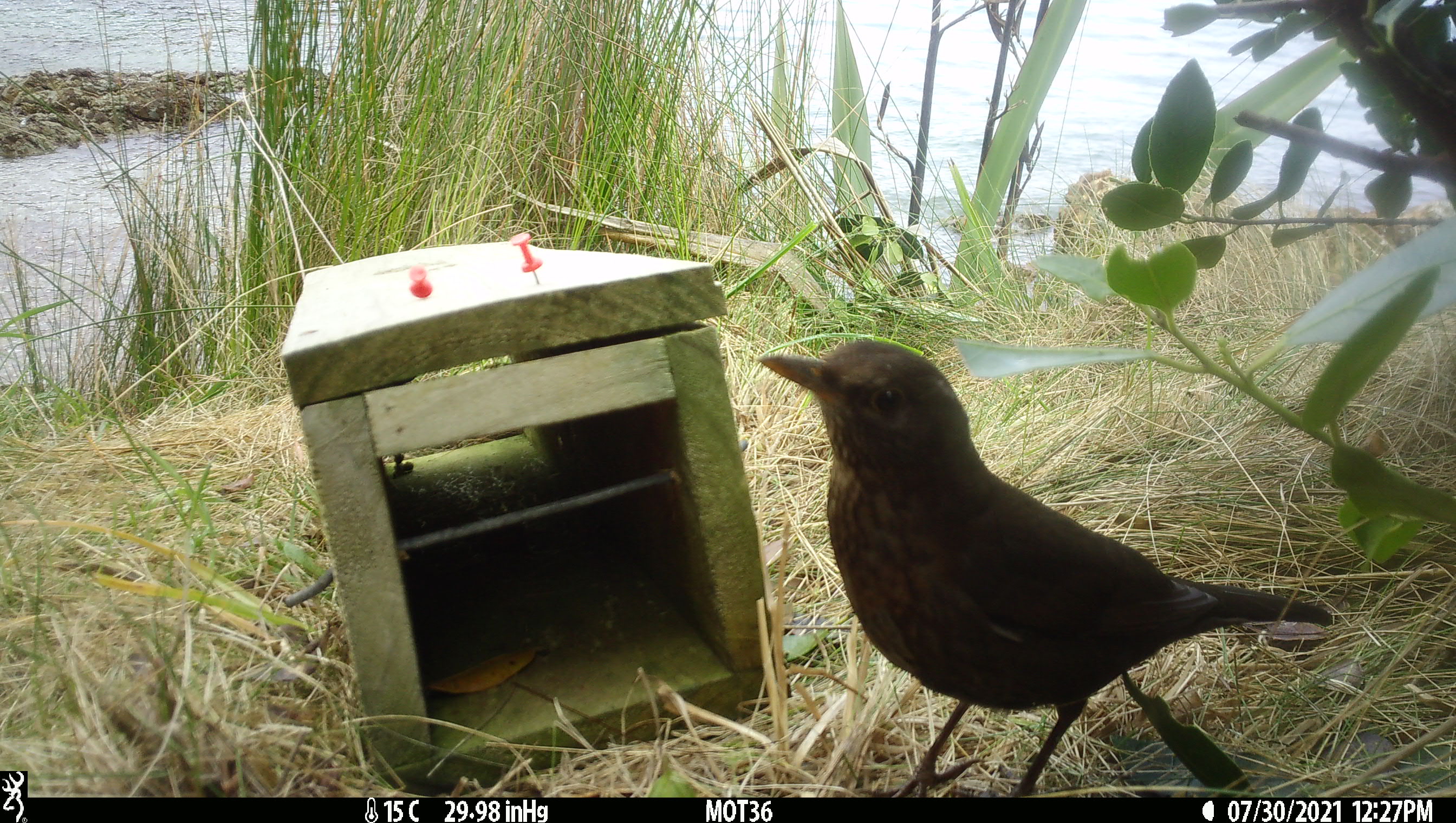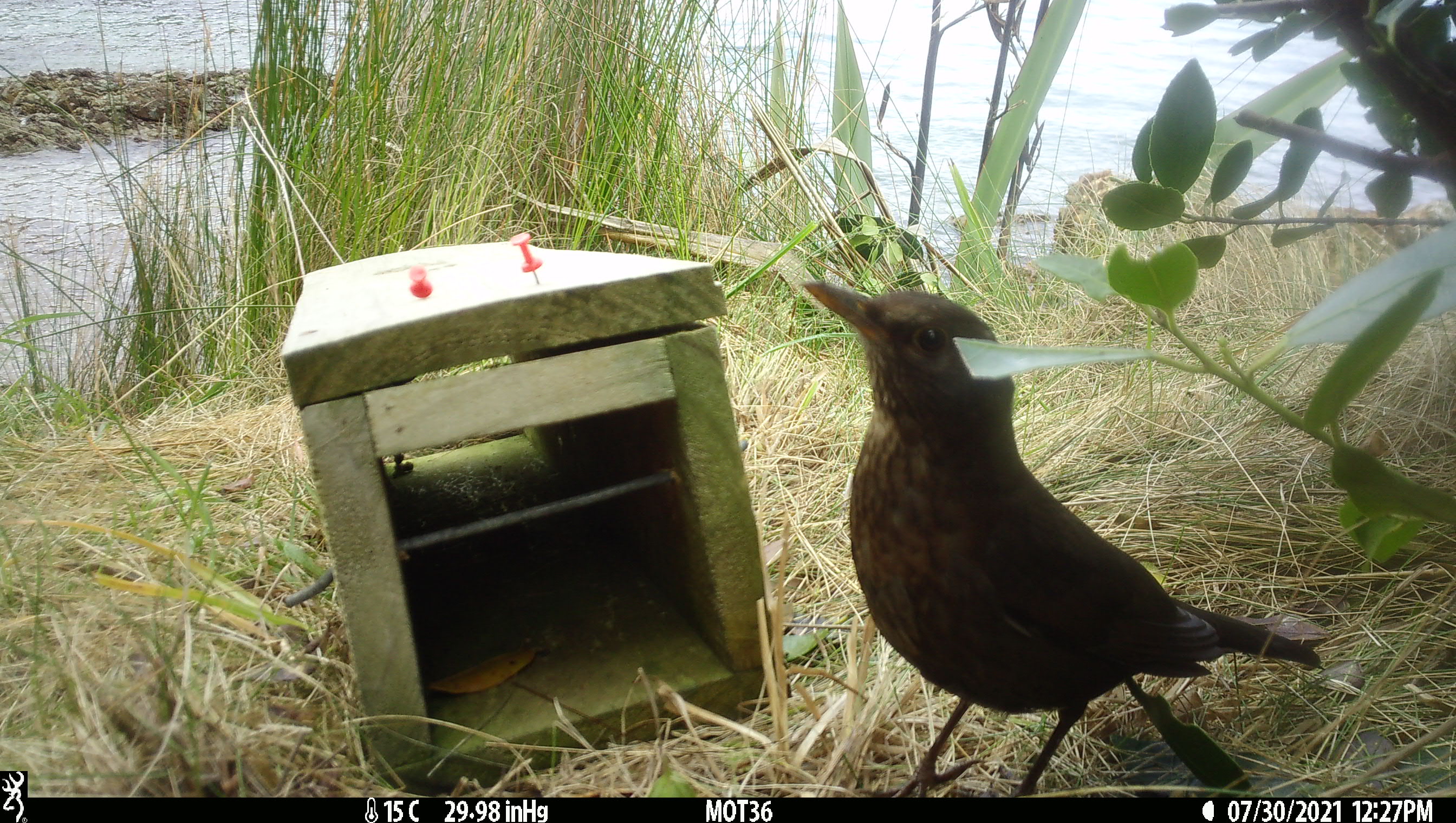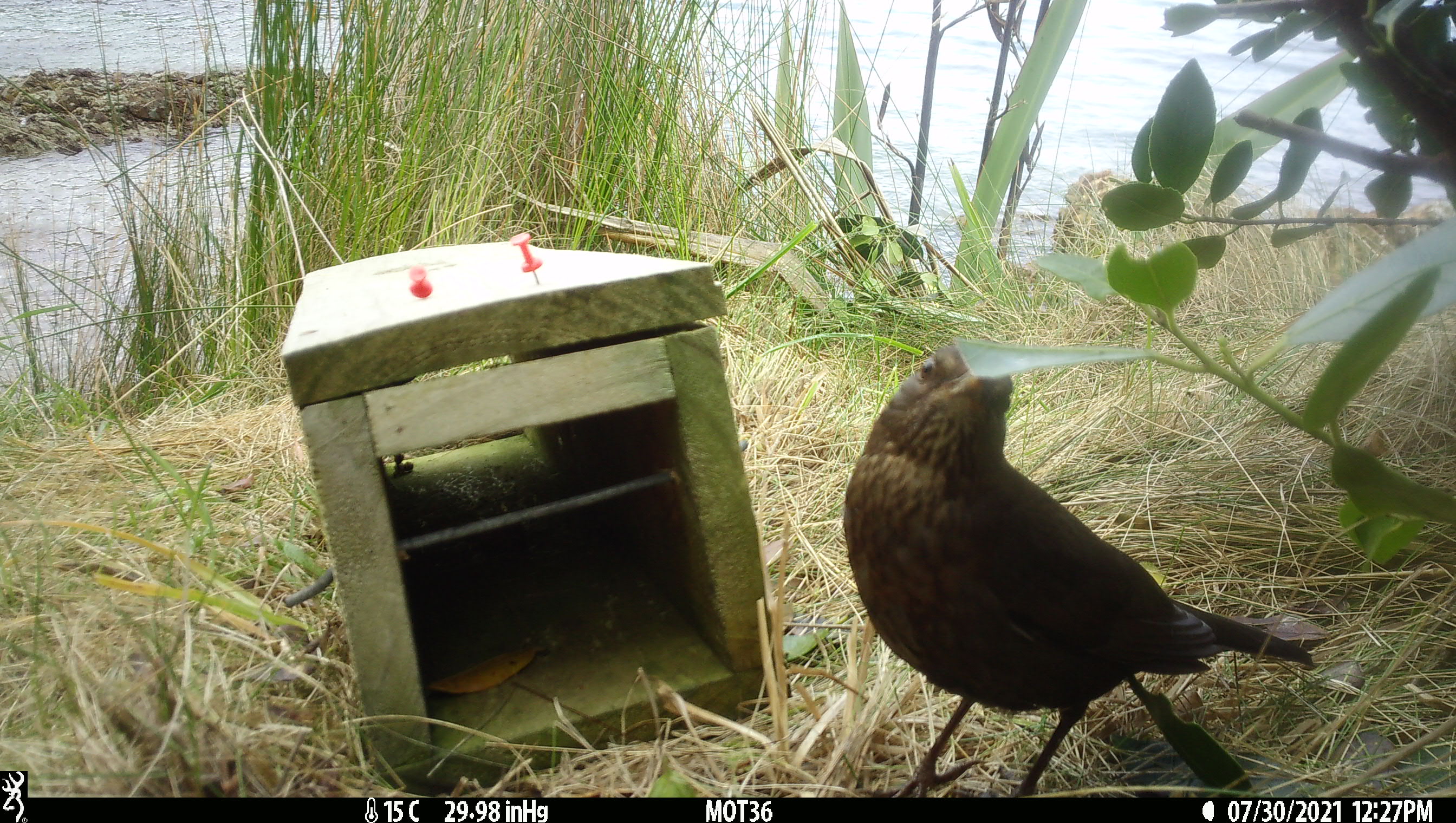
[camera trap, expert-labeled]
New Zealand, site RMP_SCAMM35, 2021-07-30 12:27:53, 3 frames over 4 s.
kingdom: Animalia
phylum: Chordata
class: Aves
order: Passeriformes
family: Turdidae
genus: Turdus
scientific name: Turdus merula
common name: eurasian blackbird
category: blackbird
Blackbird (eurasian blackbird) (Turdus merula).